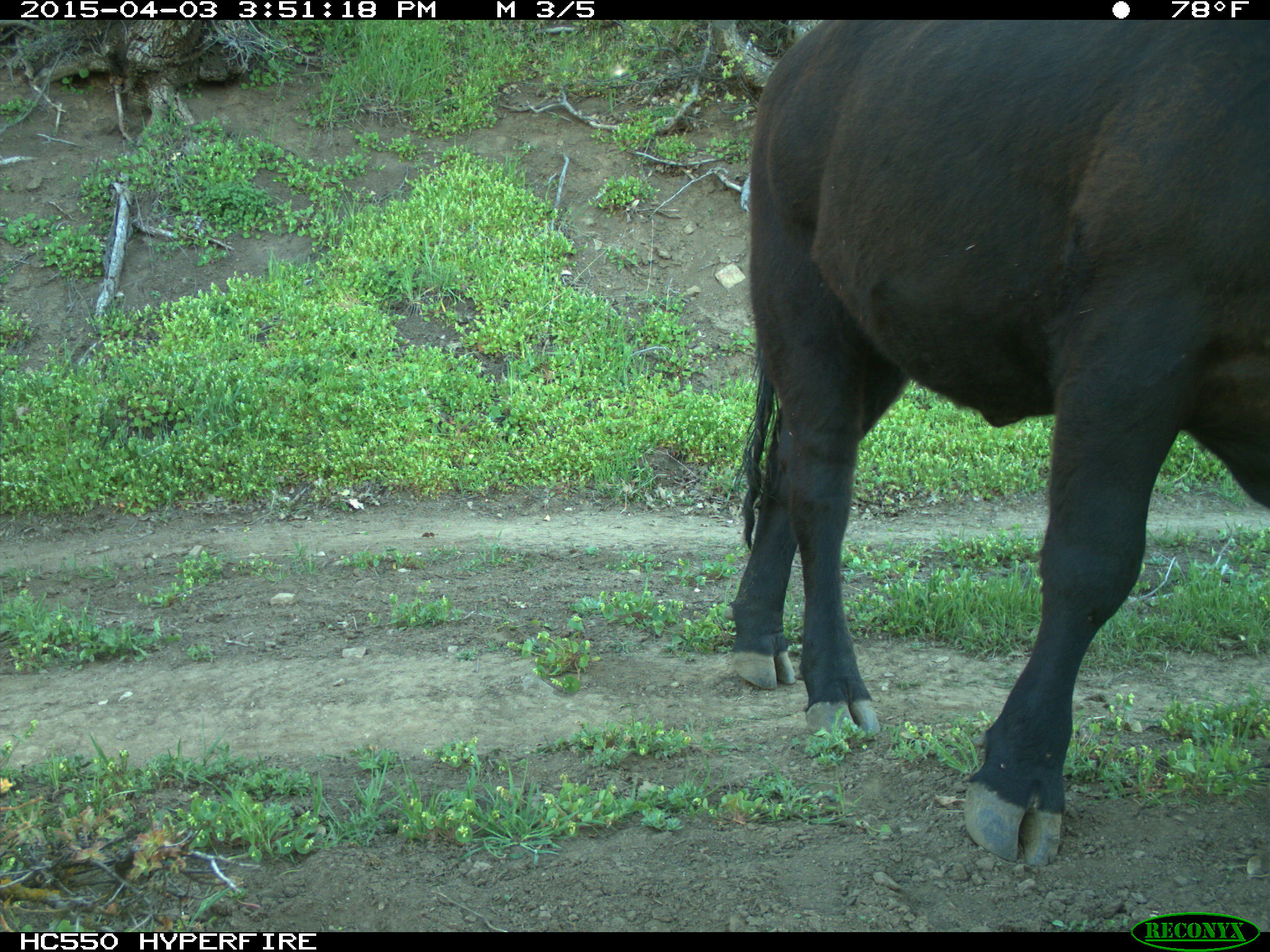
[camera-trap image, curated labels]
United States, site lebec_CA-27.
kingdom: Animalia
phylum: Chordata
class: Mammalia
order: Artiodactyla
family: Bovidae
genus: Bos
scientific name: Bos taurus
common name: domestic cow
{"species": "Bos taurus (domestic cow)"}